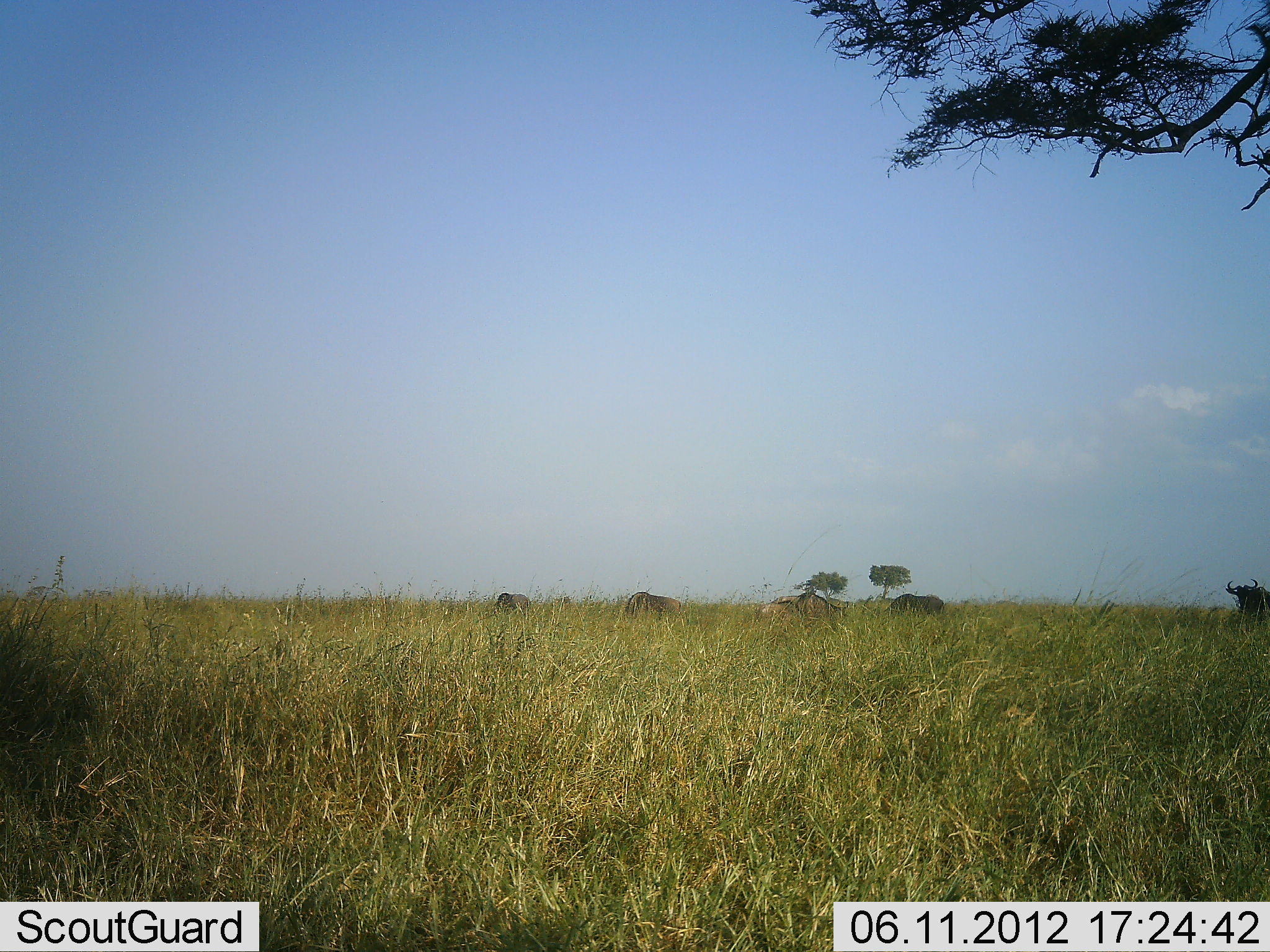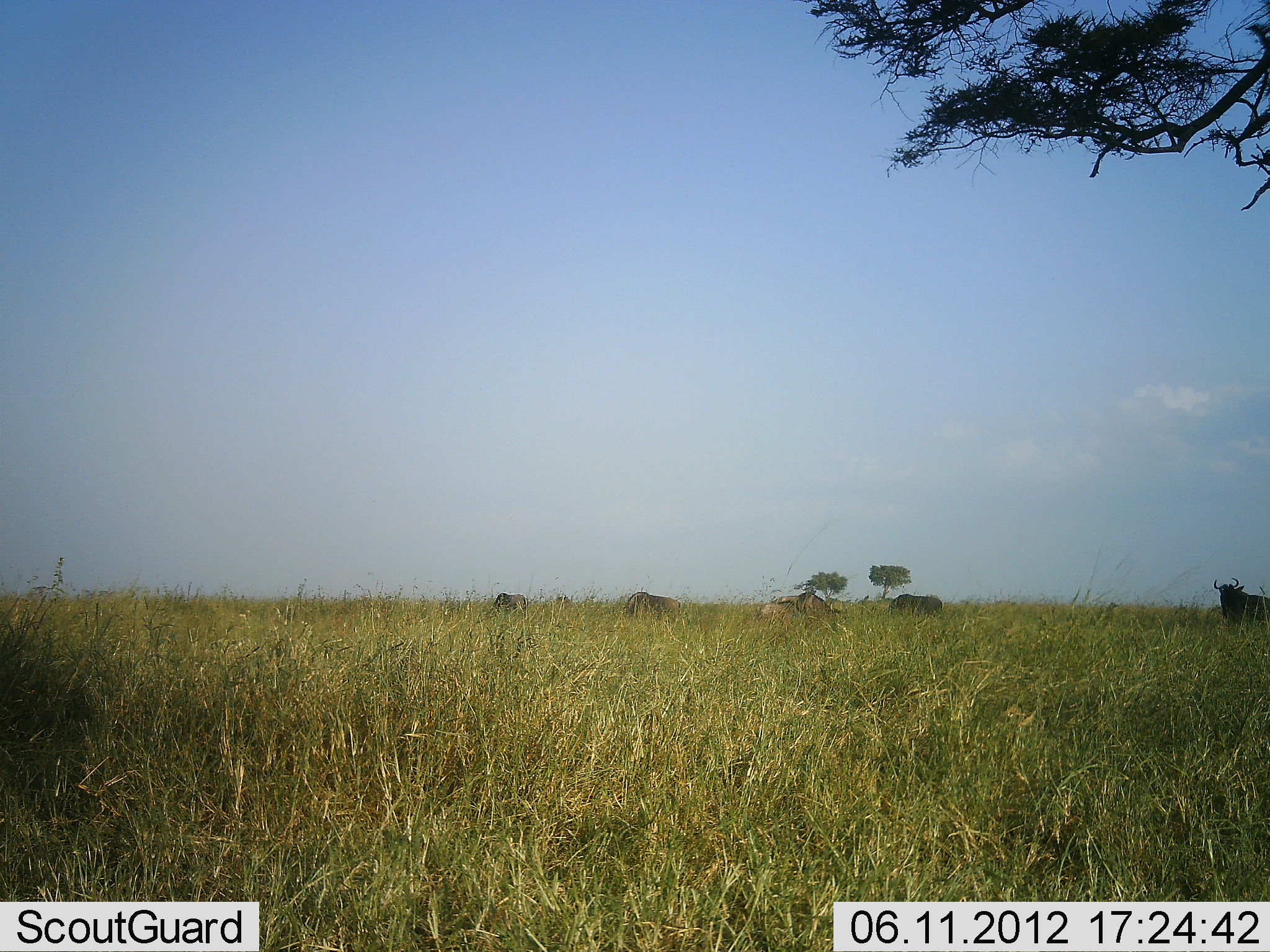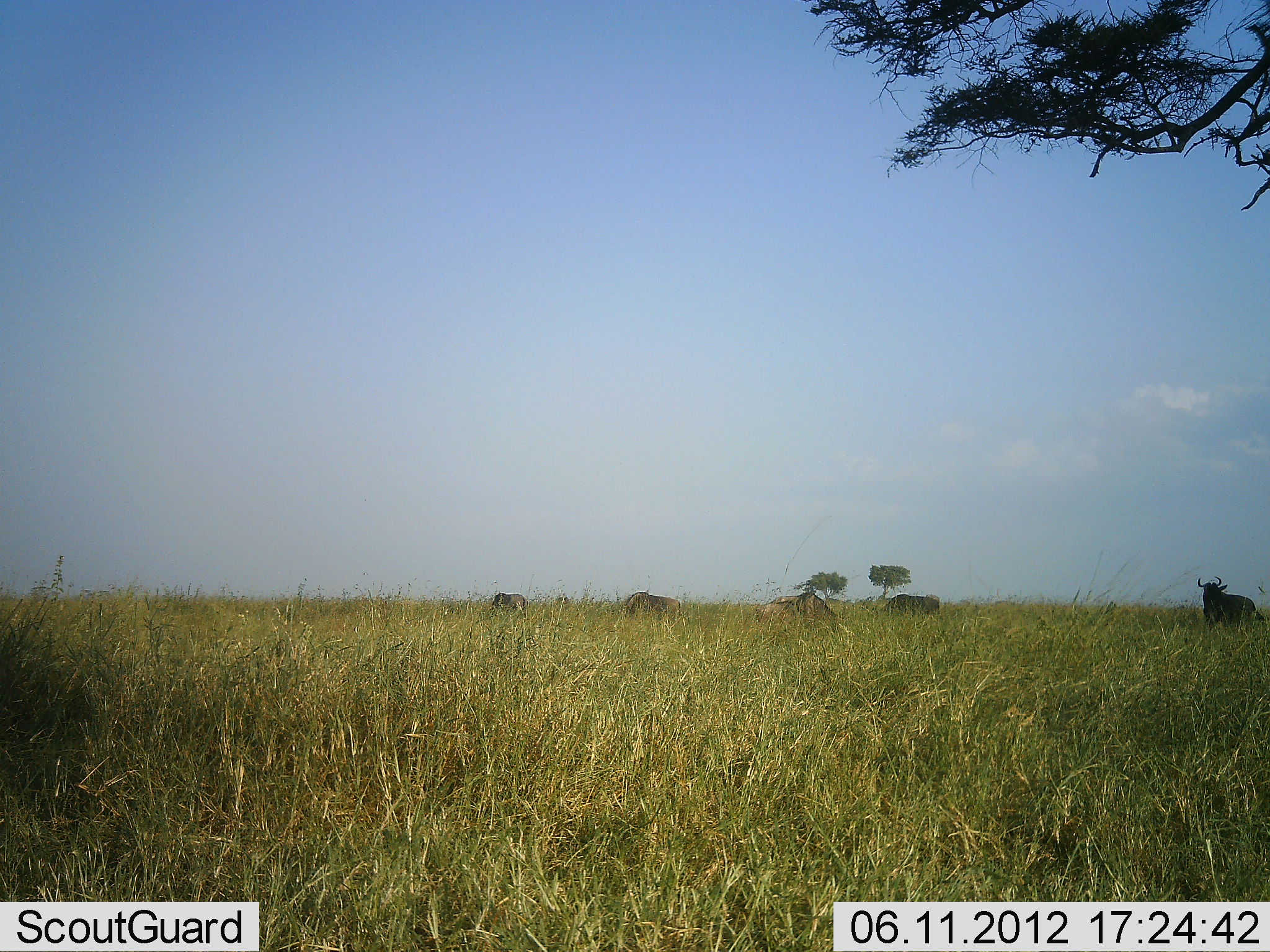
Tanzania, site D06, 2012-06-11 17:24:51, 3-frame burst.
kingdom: Animalia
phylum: Chordata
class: Mammalia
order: Artiodactyla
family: Bovidae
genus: Connochaetes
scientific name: Connochaetes taurinus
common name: blue wildebeest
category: wildebeest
Wildebeest (blue wildebeest) (Connochaetes taurinus), count 5. Behavior (volunteer vote fractions): standing 90%, resting 10%, moving 50%, interacting 0%. Young present (vote fraction): 0%. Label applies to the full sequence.